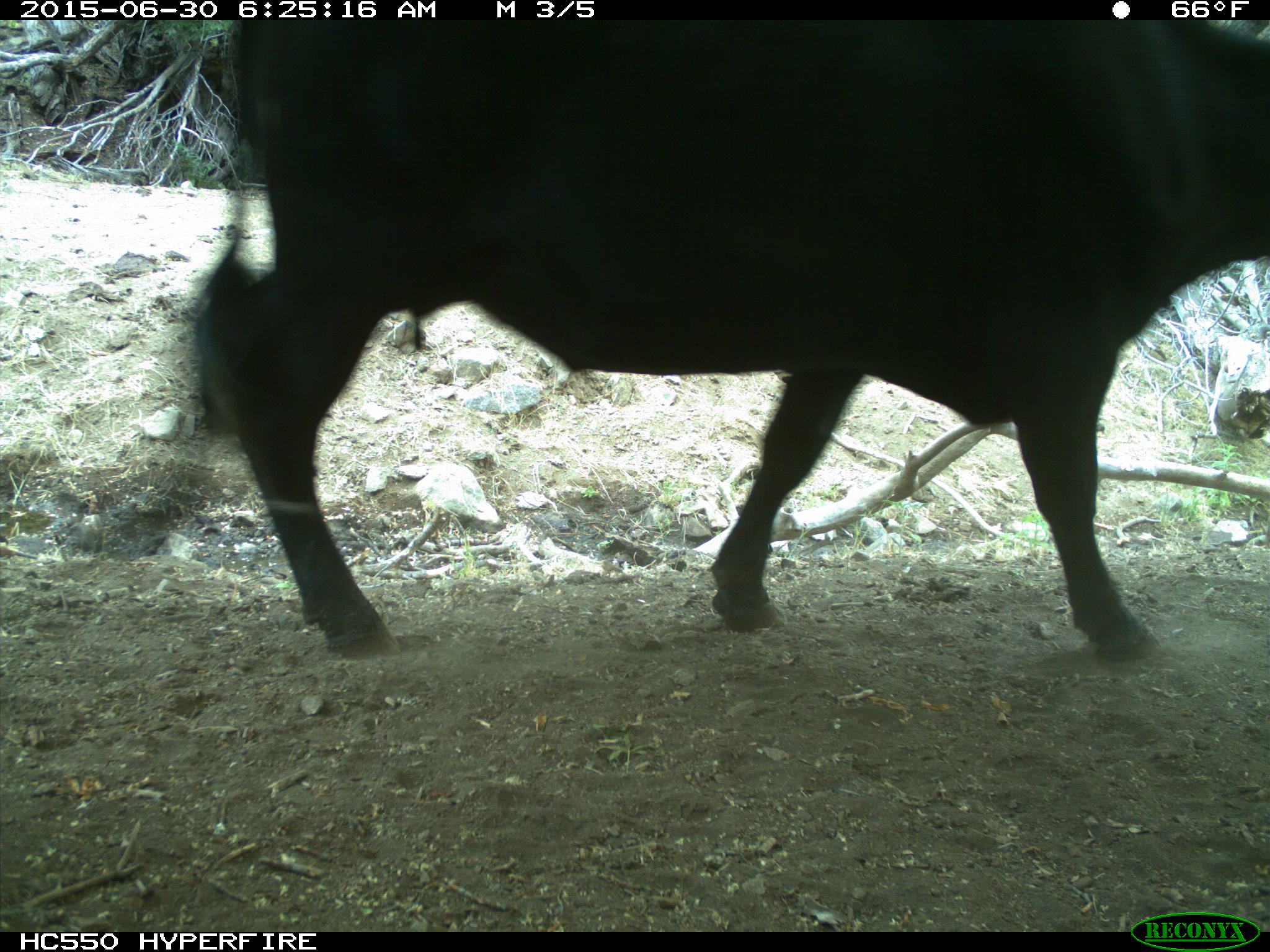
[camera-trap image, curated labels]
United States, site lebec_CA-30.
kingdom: Animalia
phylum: Chordata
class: Mammalia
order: Artiodactyla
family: Bovidae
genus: Bos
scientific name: Bos taurus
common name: domestic cow